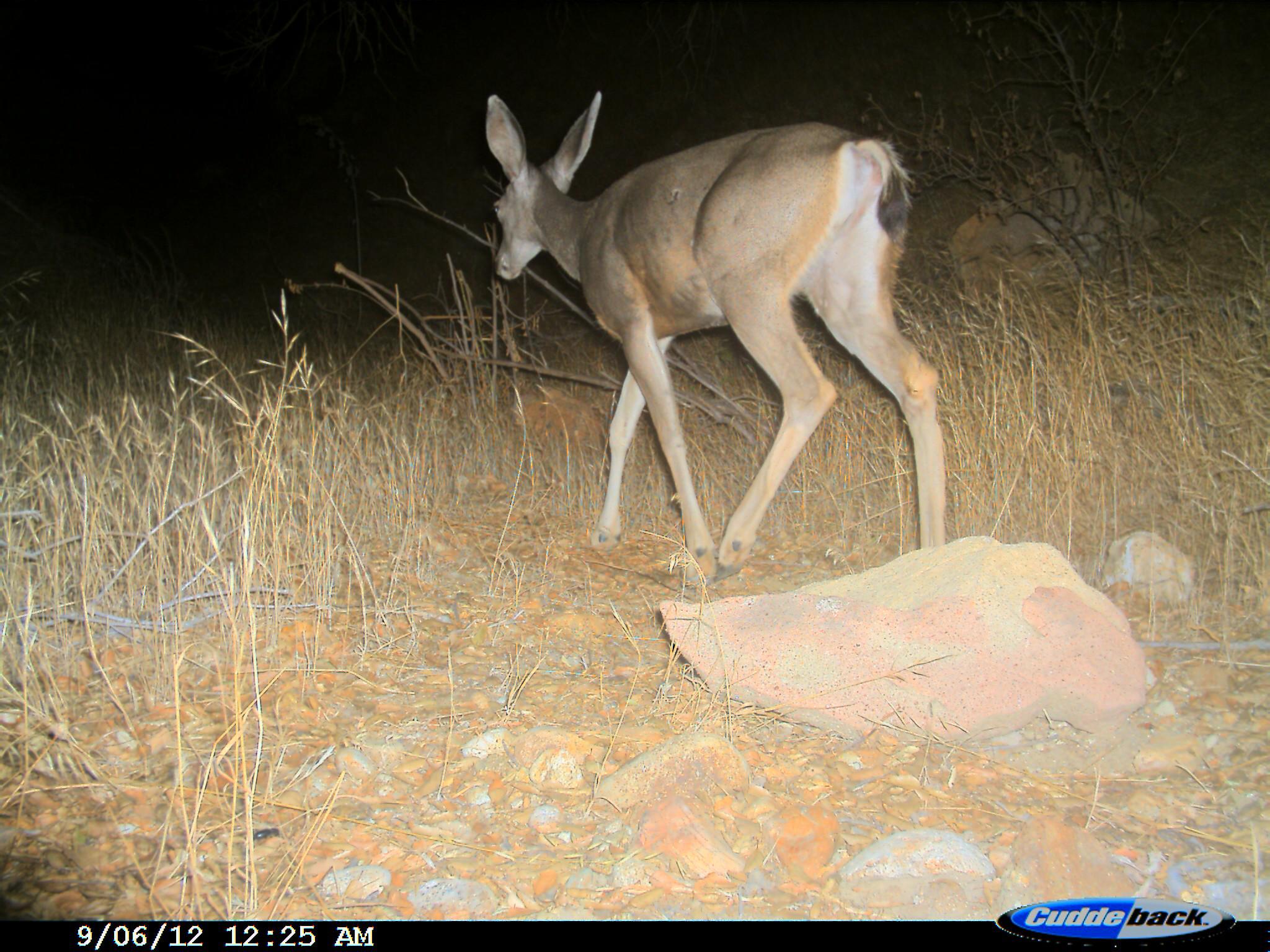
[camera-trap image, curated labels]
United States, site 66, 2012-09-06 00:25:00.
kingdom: Animalia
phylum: Chordata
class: Mammalia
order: Artiodactyla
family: Cervidae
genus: Odocoileus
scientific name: Odocoileus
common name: deer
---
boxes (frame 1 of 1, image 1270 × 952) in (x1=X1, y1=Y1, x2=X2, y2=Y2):
deer: (x1=482, y1=89, x2=948, y2=581)